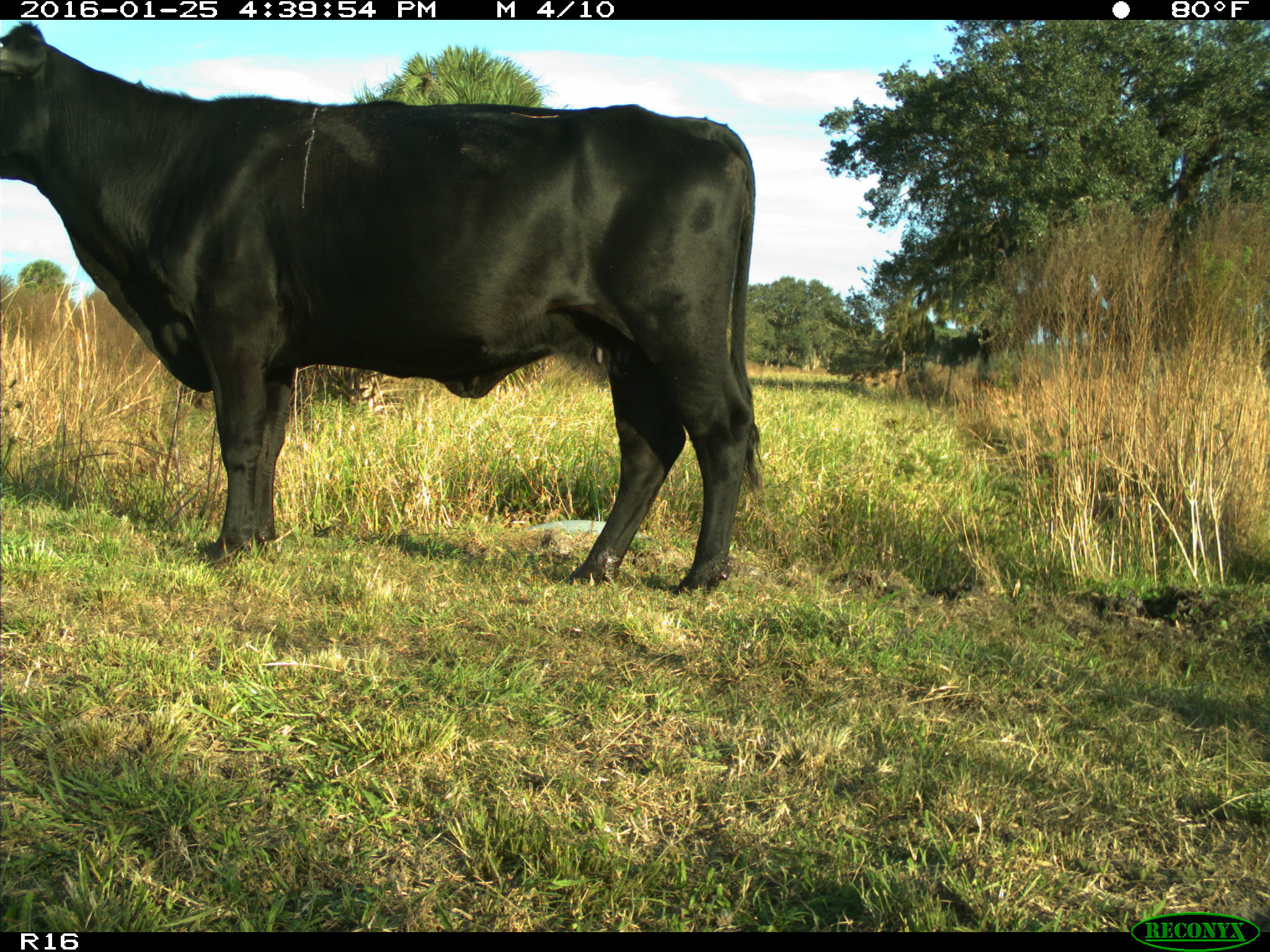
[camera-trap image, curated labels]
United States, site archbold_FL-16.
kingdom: Animalia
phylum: Chordata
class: Mammalia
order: Artiodactyla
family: Bovidae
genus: Bos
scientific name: Bos taurus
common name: domestic cow